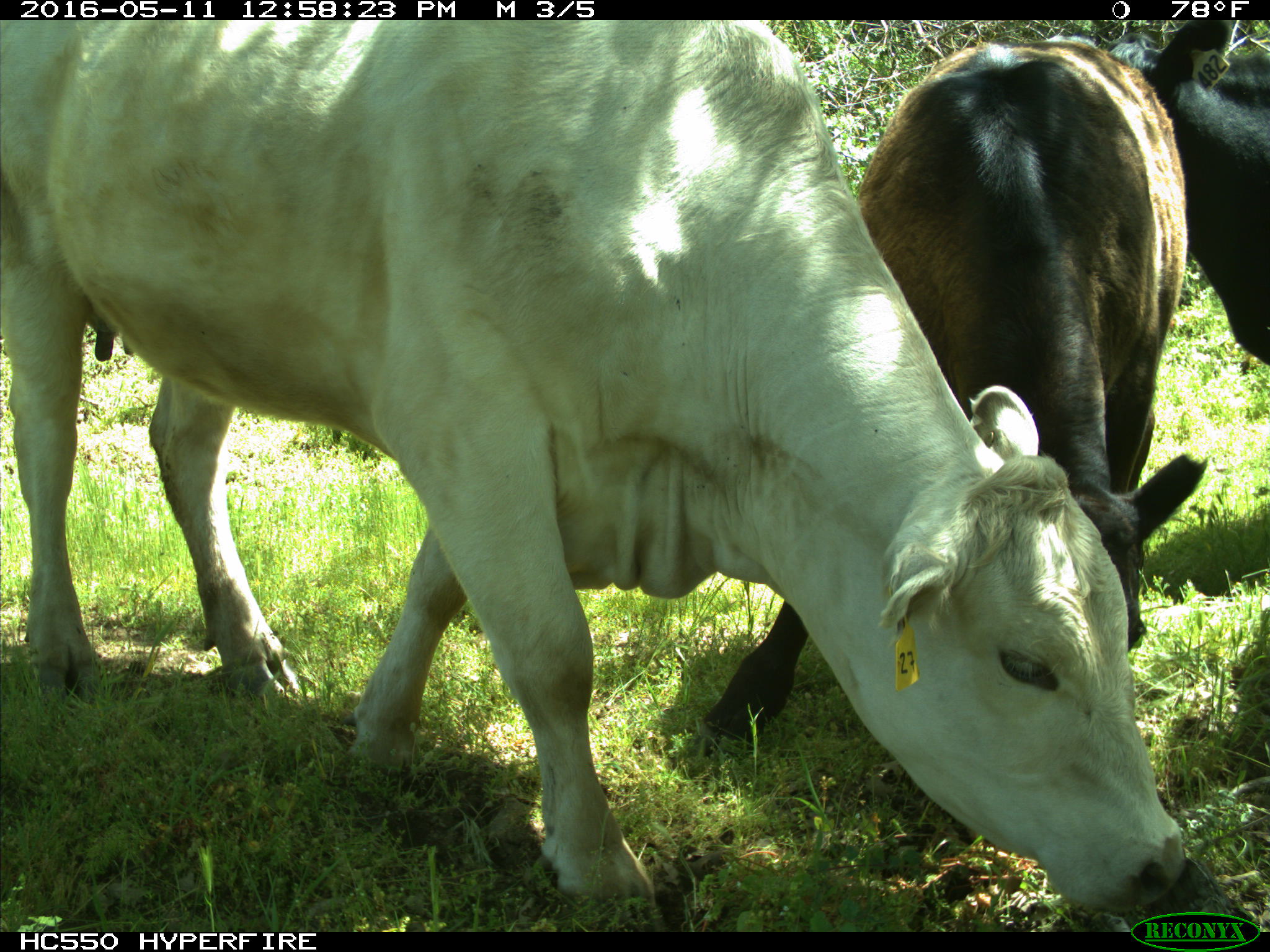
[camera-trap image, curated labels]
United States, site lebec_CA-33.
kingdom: Animalia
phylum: Chordata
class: Mammalia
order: Artiodactyla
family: Bovidae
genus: Bos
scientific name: Bos taurus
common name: domestic cow